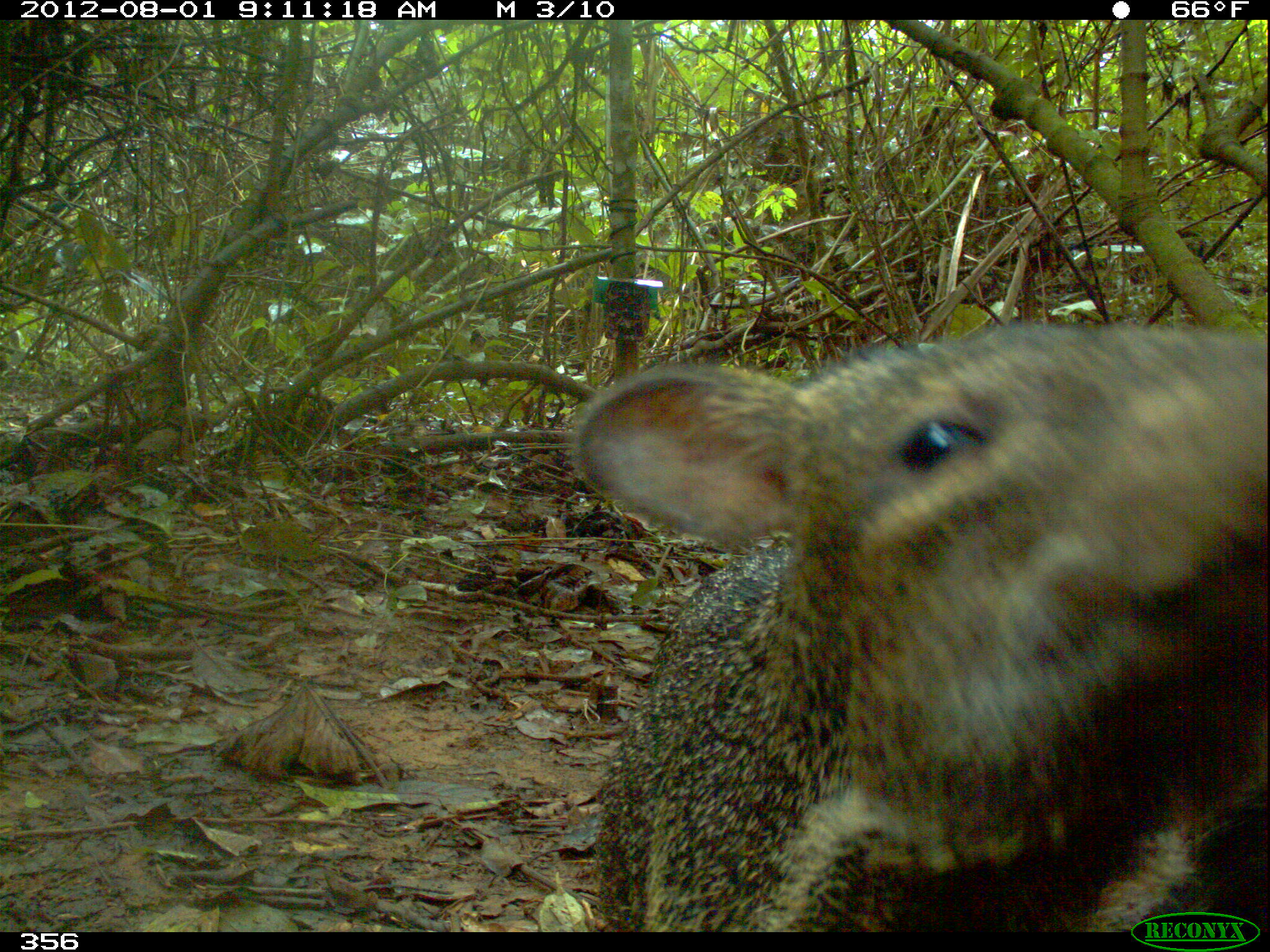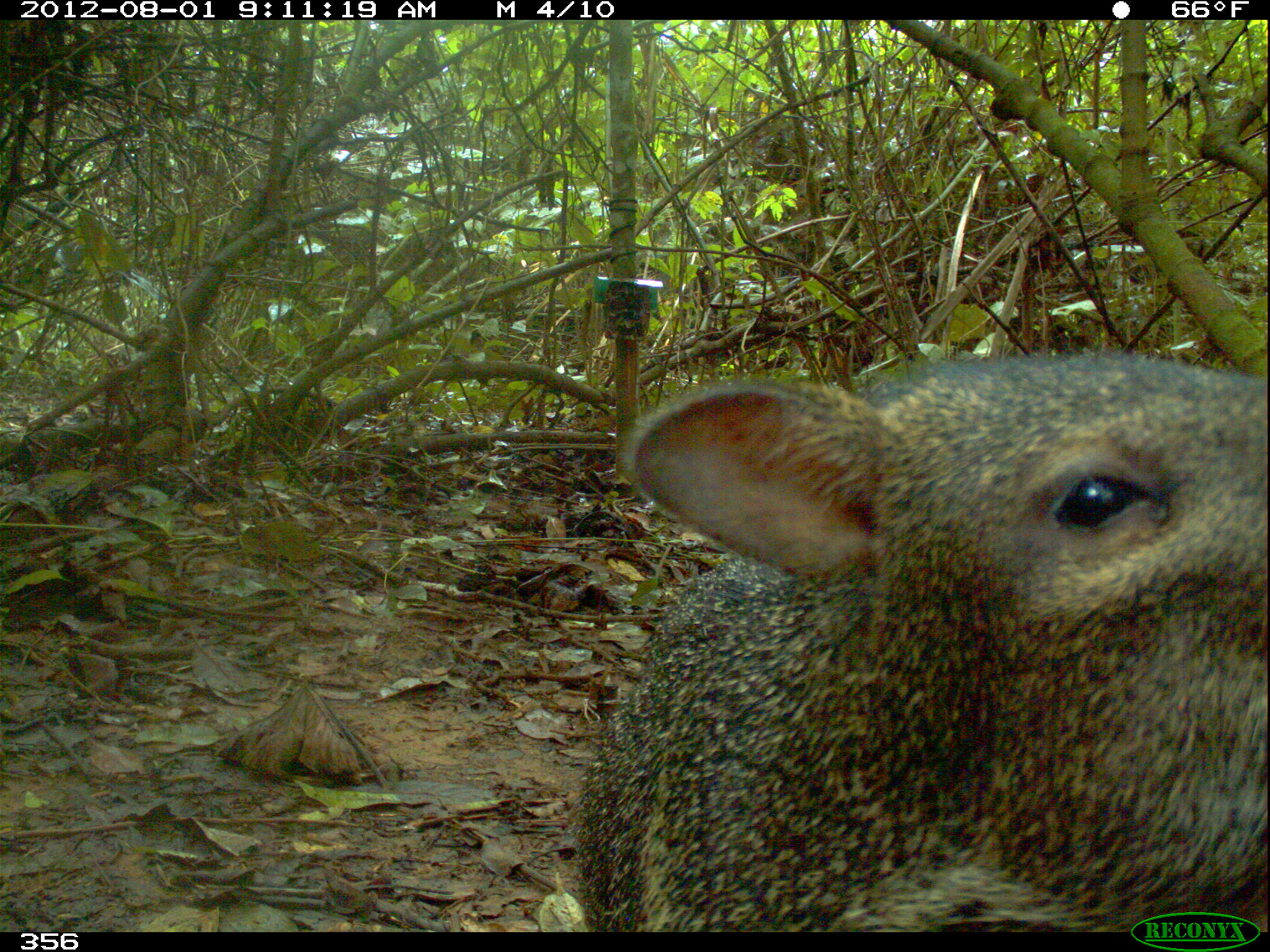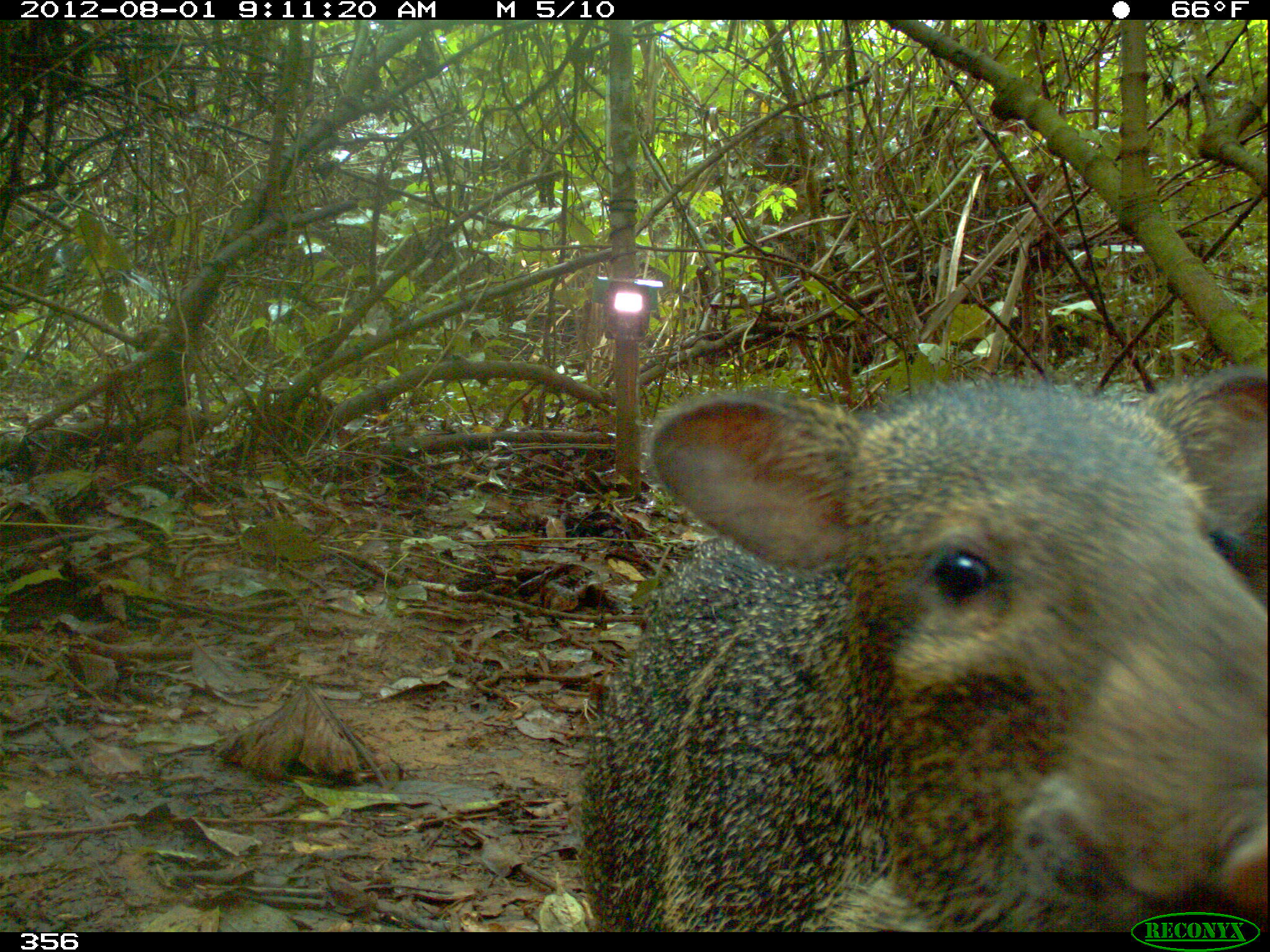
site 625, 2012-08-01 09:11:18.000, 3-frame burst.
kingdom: Animalia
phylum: Chordata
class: Mammalia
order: Artiodactyla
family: Tayassuidae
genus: Pecari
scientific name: Pecari tajacu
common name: collared peccary